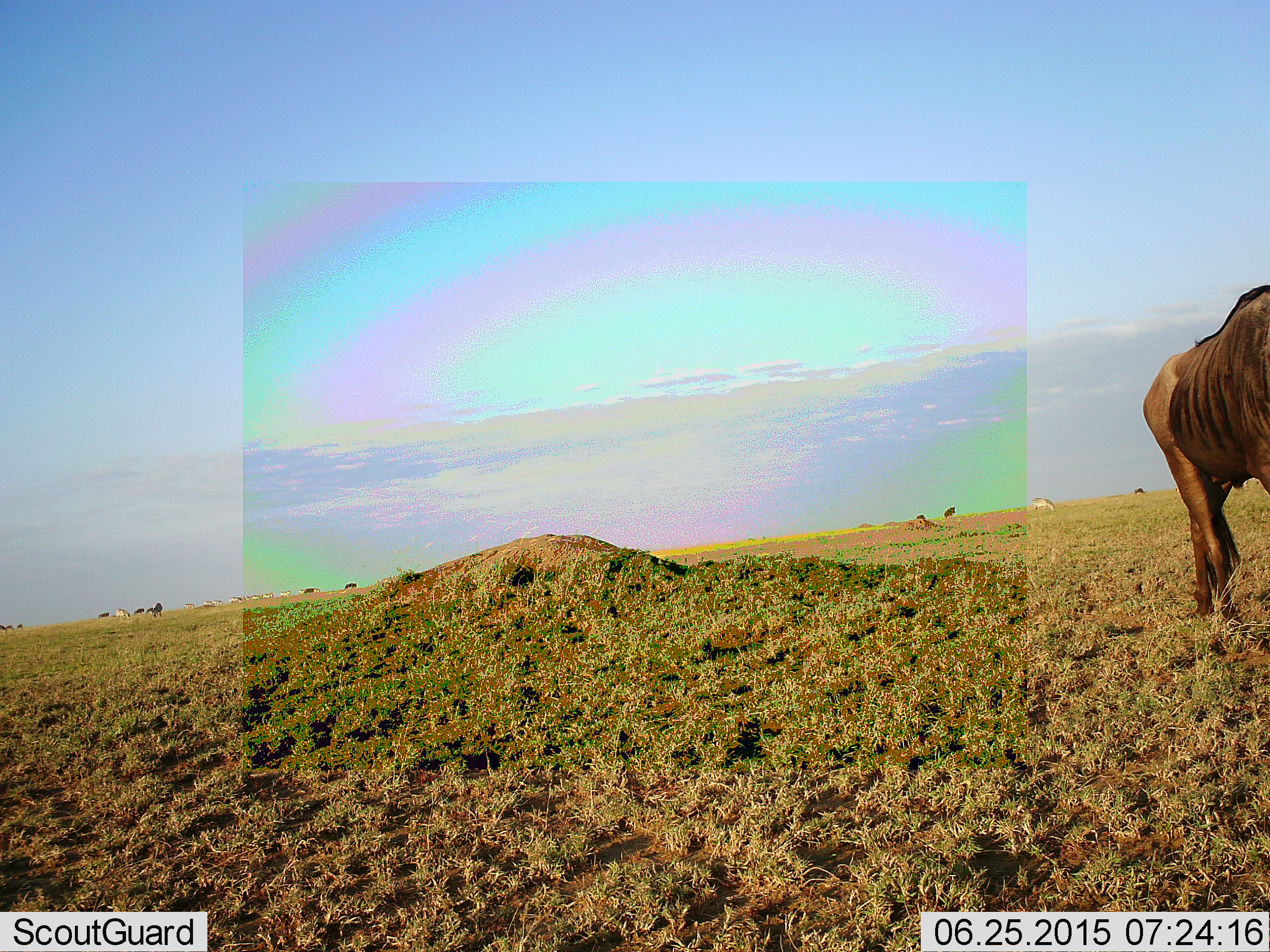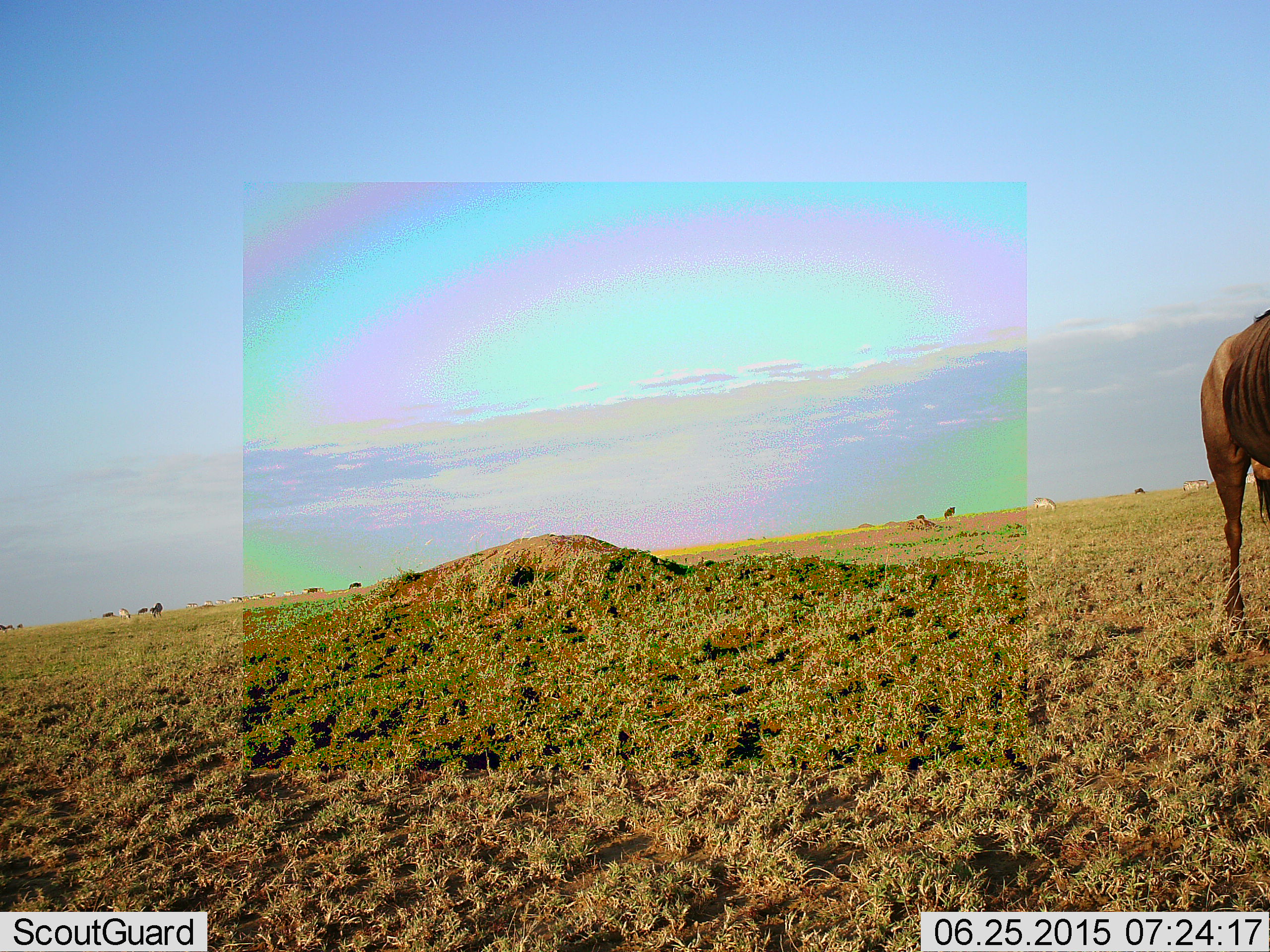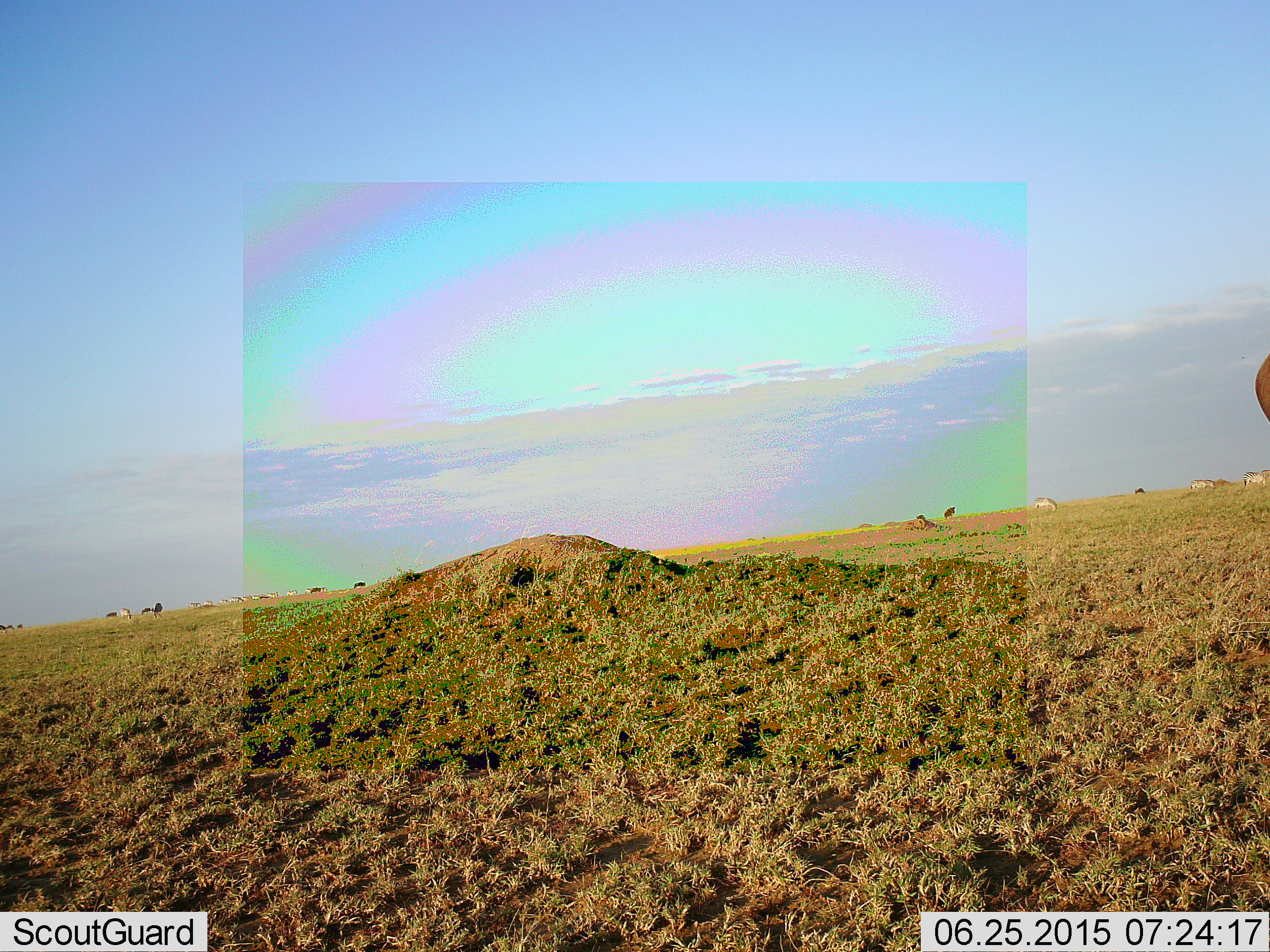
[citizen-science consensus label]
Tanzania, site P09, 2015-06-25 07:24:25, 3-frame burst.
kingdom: Animalia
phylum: Chordata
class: Mammalia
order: Artiodactyla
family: Bovidae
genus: Connochaetes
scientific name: Connochaetes taurinus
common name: blue wildebeest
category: wildebeest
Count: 5.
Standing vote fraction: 41%.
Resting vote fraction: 0%.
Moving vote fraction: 59%.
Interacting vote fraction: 0%.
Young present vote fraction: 0%.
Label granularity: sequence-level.